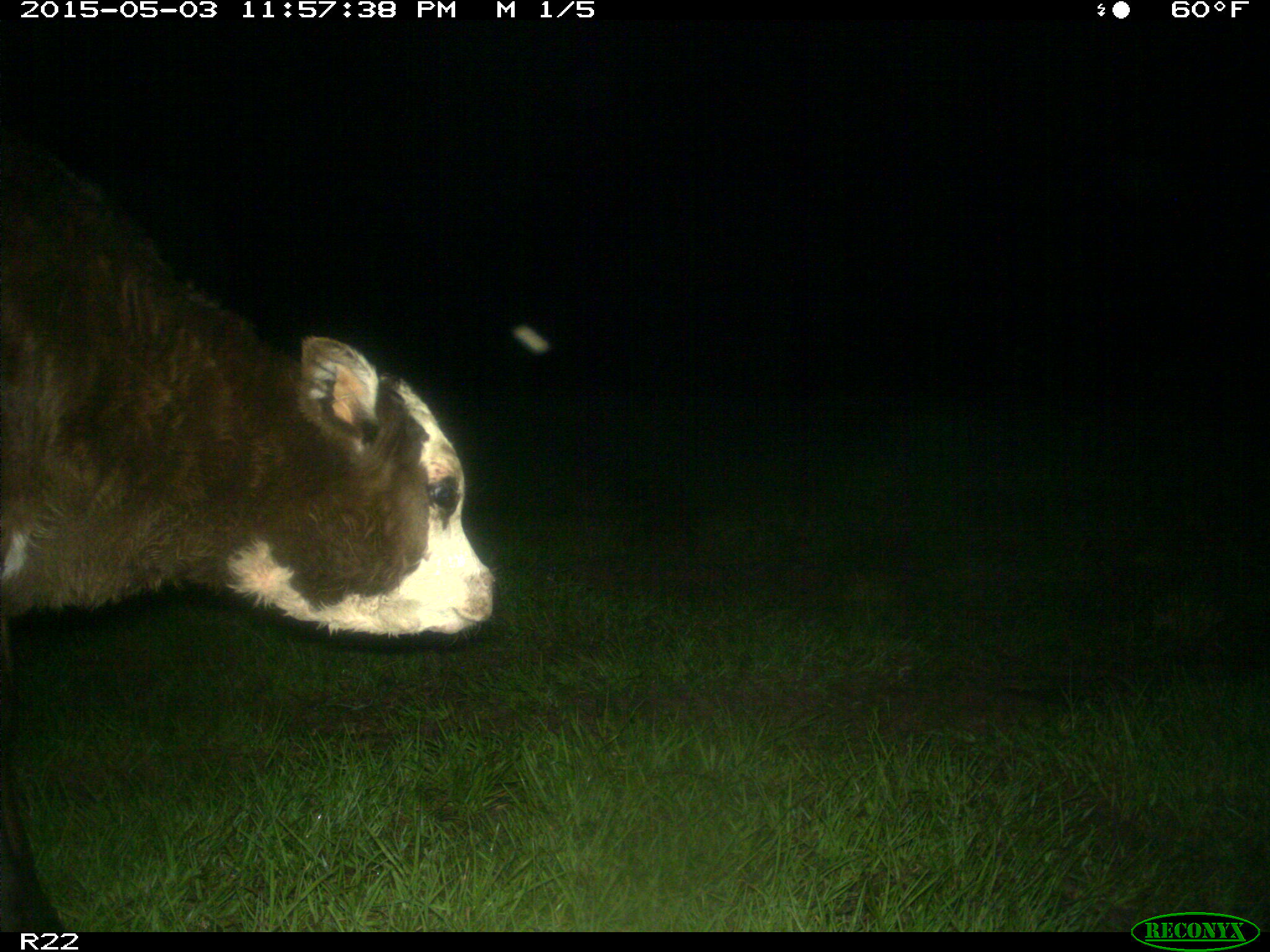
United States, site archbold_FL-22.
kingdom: Animalia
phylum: Chordata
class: Mammalia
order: Artiodactyla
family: Bovidae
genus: Bos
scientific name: Bos taurus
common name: domestic cow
Bos taurus (domestic cow).